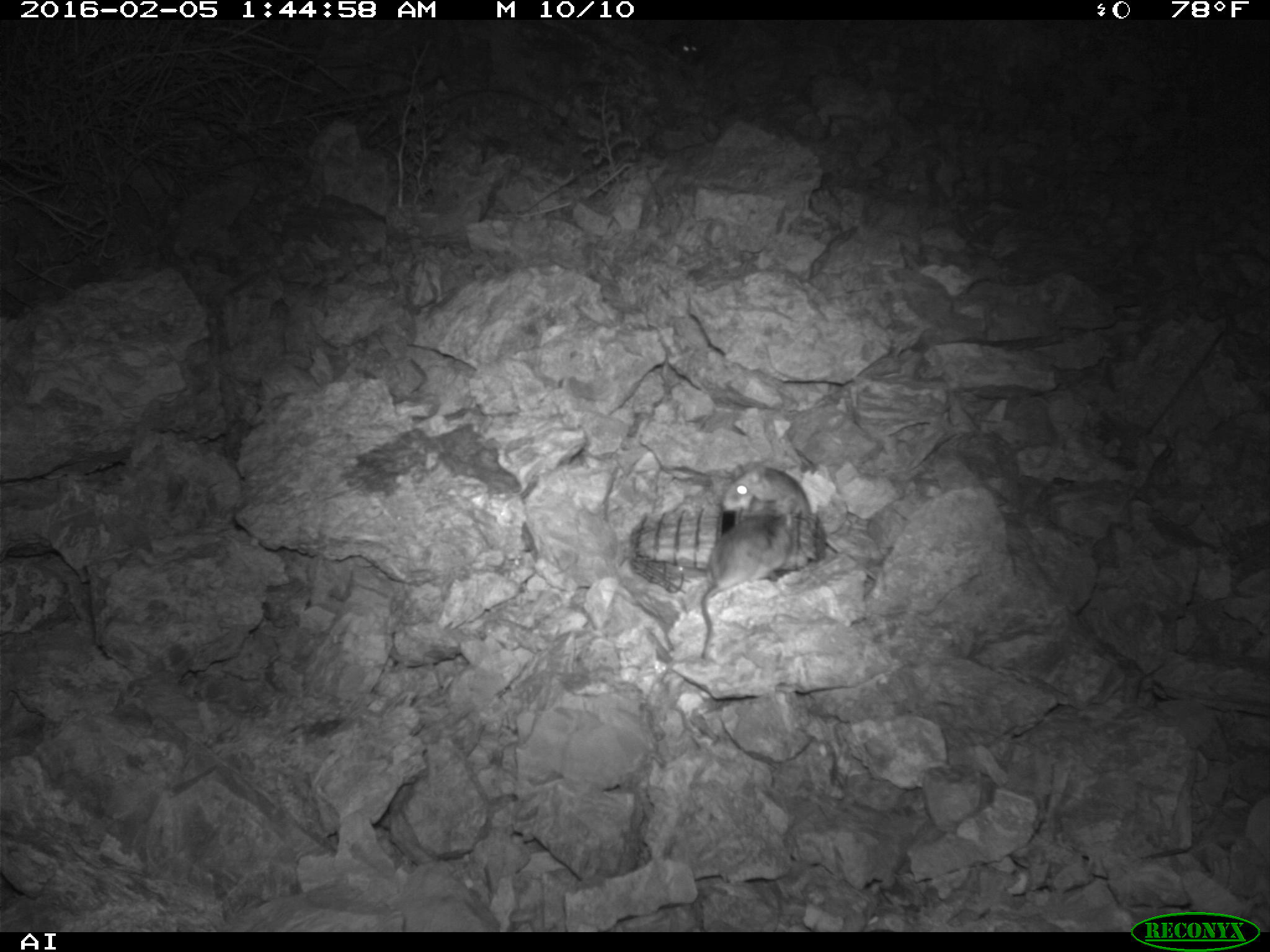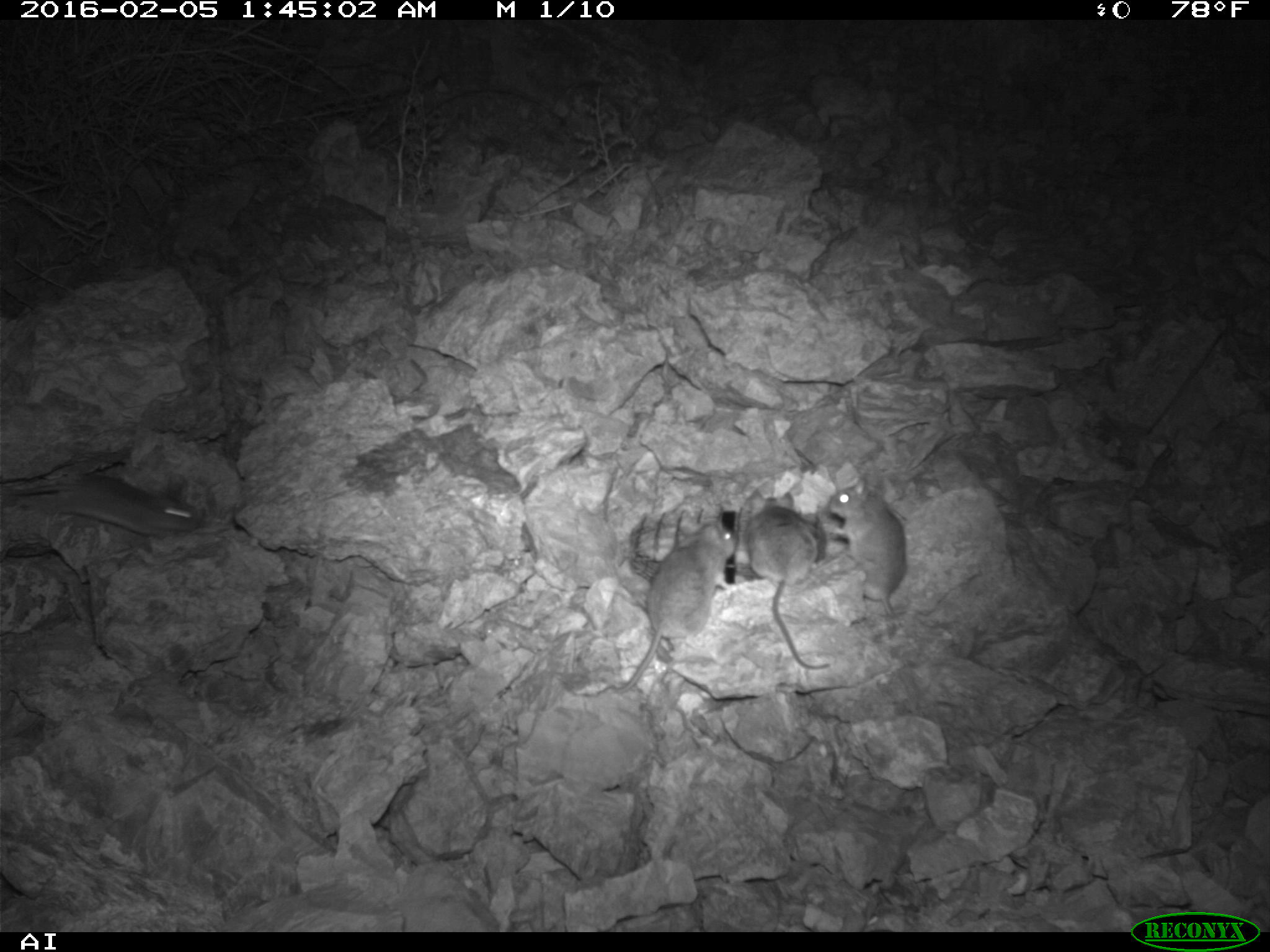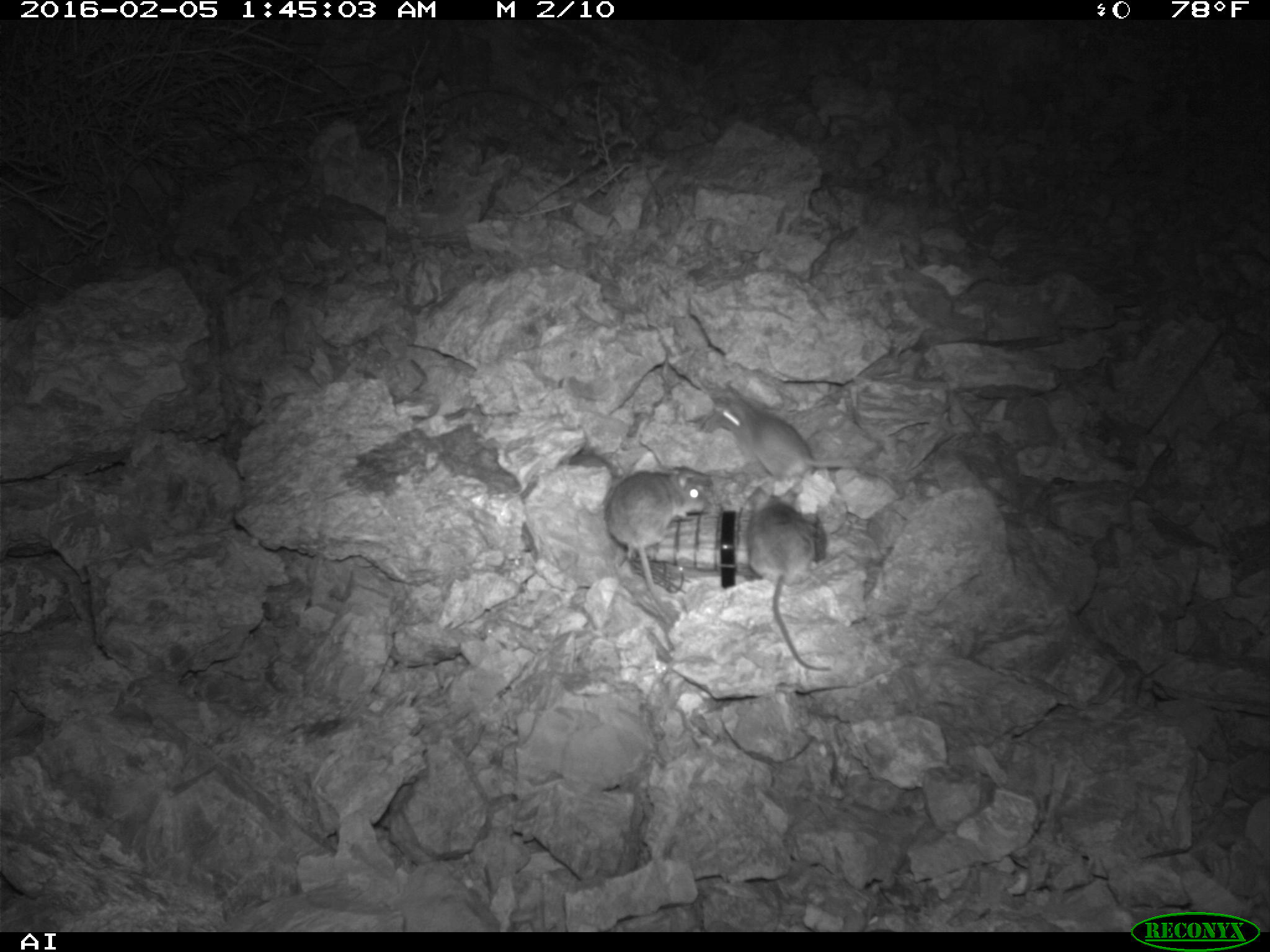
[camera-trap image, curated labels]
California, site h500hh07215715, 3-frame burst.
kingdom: Animalia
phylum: Chordata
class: Mammalia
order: Rodentia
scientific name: Rodentia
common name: rodent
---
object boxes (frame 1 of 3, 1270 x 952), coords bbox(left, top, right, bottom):
rodent: bbox(696, 511, 791, 656); bbox(717, 471, 814, 519); bbox(670, 33, 698, 55)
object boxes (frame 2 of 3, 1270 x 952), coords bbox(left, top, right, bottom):
rodent: bbox(610, 519, 737, 694); bbox(746, 491, 832, 670); bbox(0, 469, 204, 537); bbox(815, 477, 908, 617)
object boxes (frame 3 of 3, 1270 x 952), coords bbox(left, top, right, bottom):
rodent: bbox(604, 466, 716, 625); bbox(745, 480, 832, 671); bbox(705, 383, 874, 479)